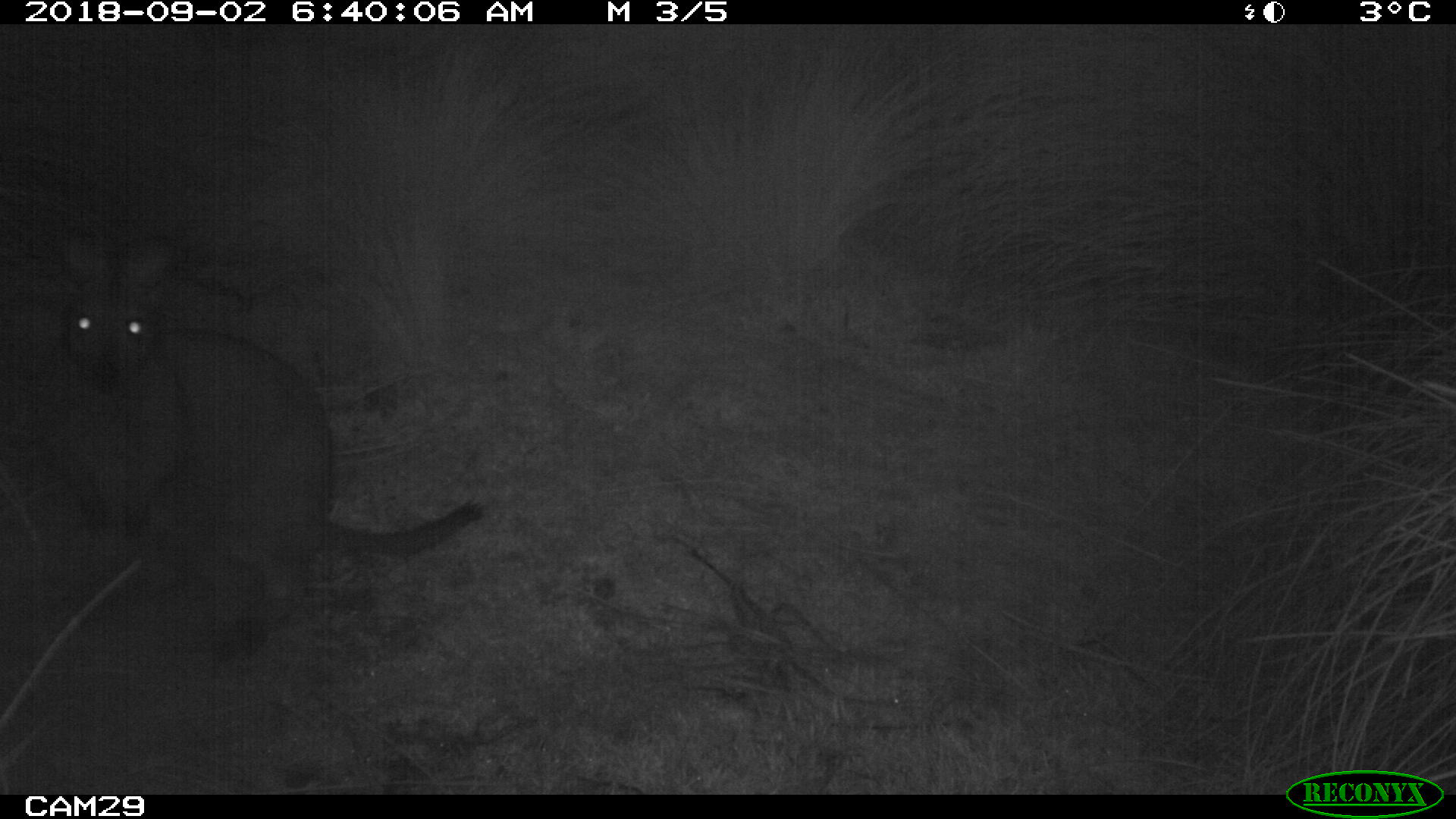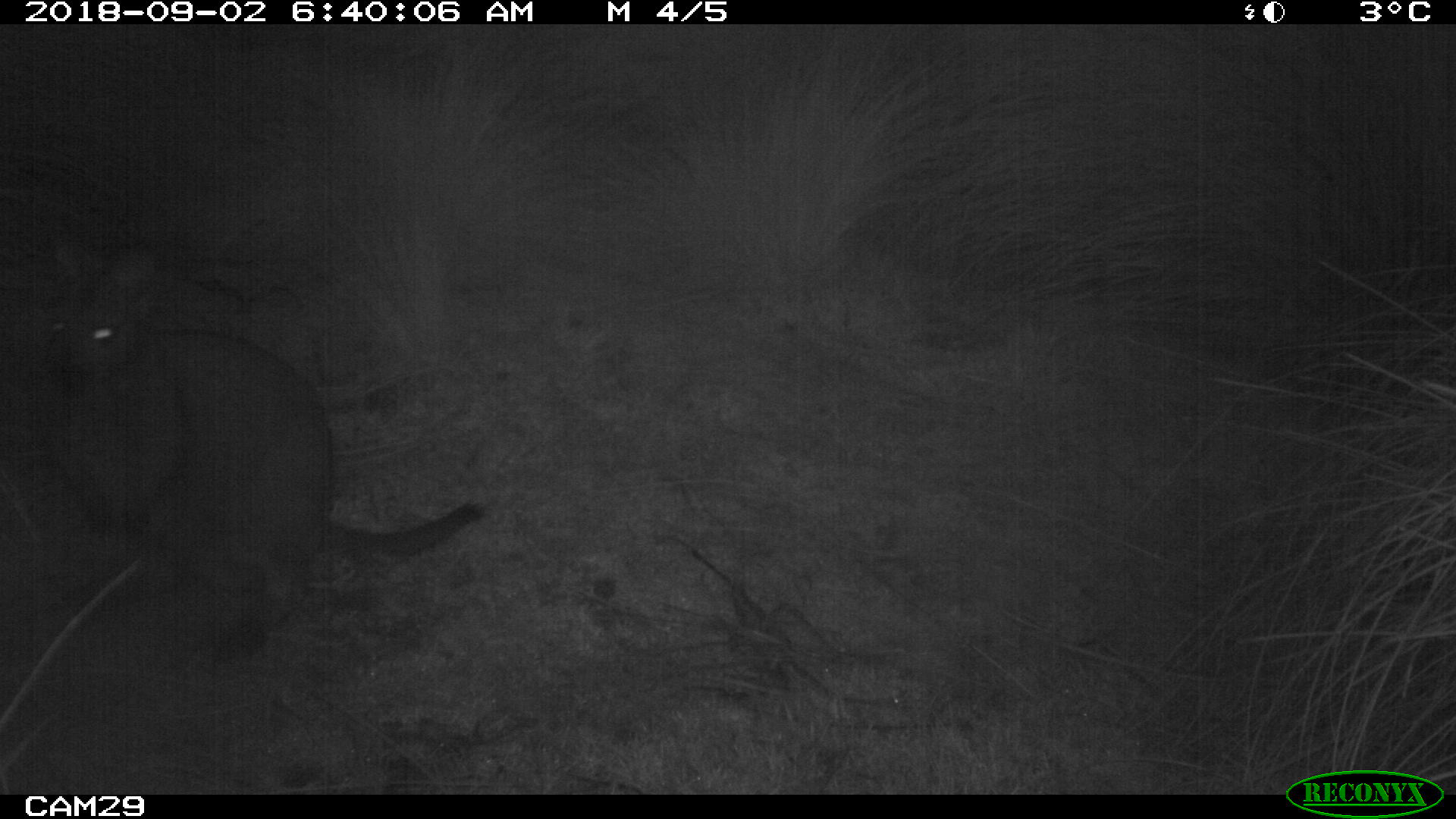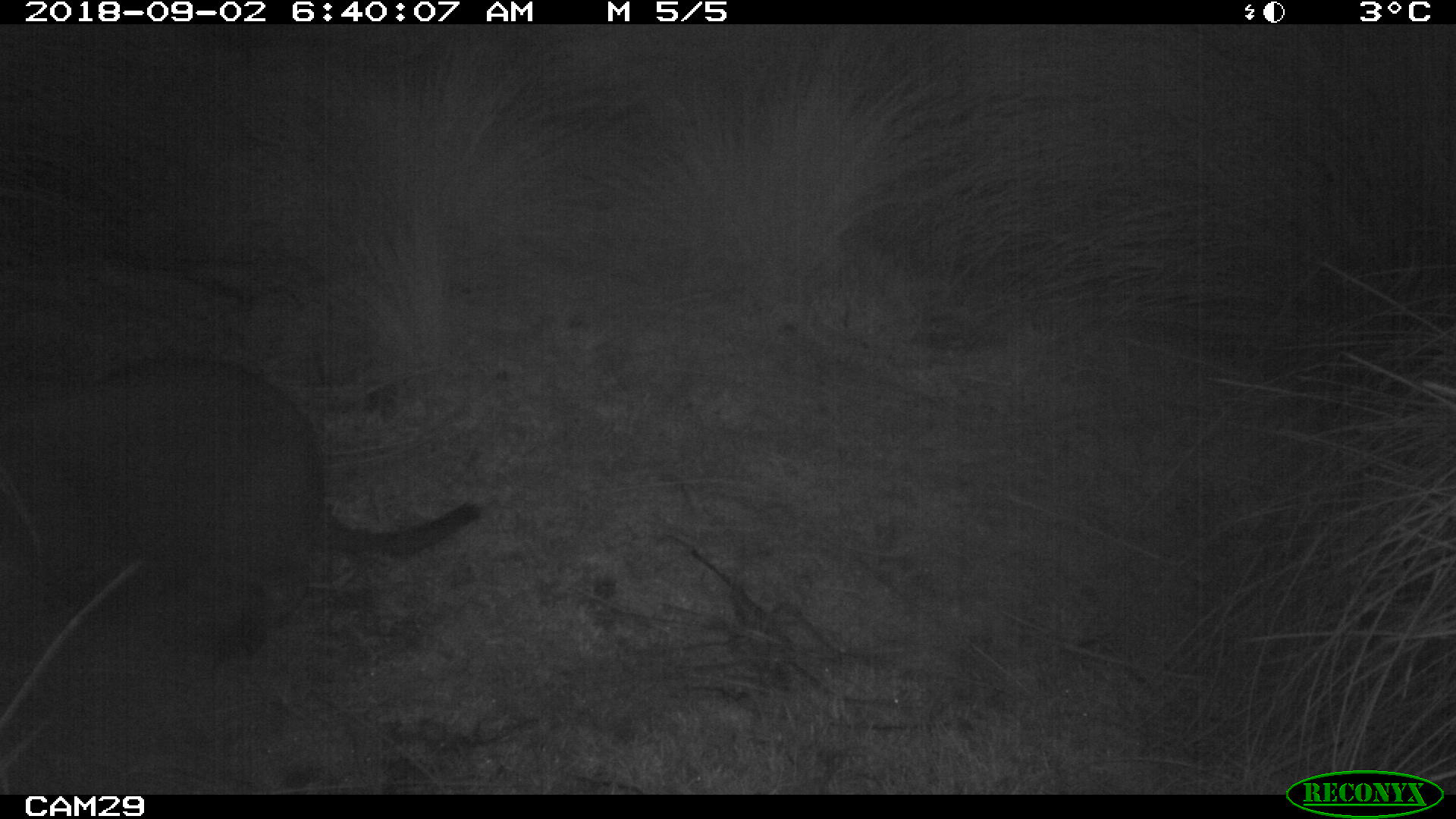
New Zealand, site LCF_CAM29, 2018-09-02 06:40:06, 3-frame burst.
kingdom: Animalia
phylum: Chordata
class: Mammalia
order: Diprotodontia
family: Macropodidae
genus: Notamacropus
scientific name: Notamacropus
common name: wallaby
Wallaby (Notamacropus).